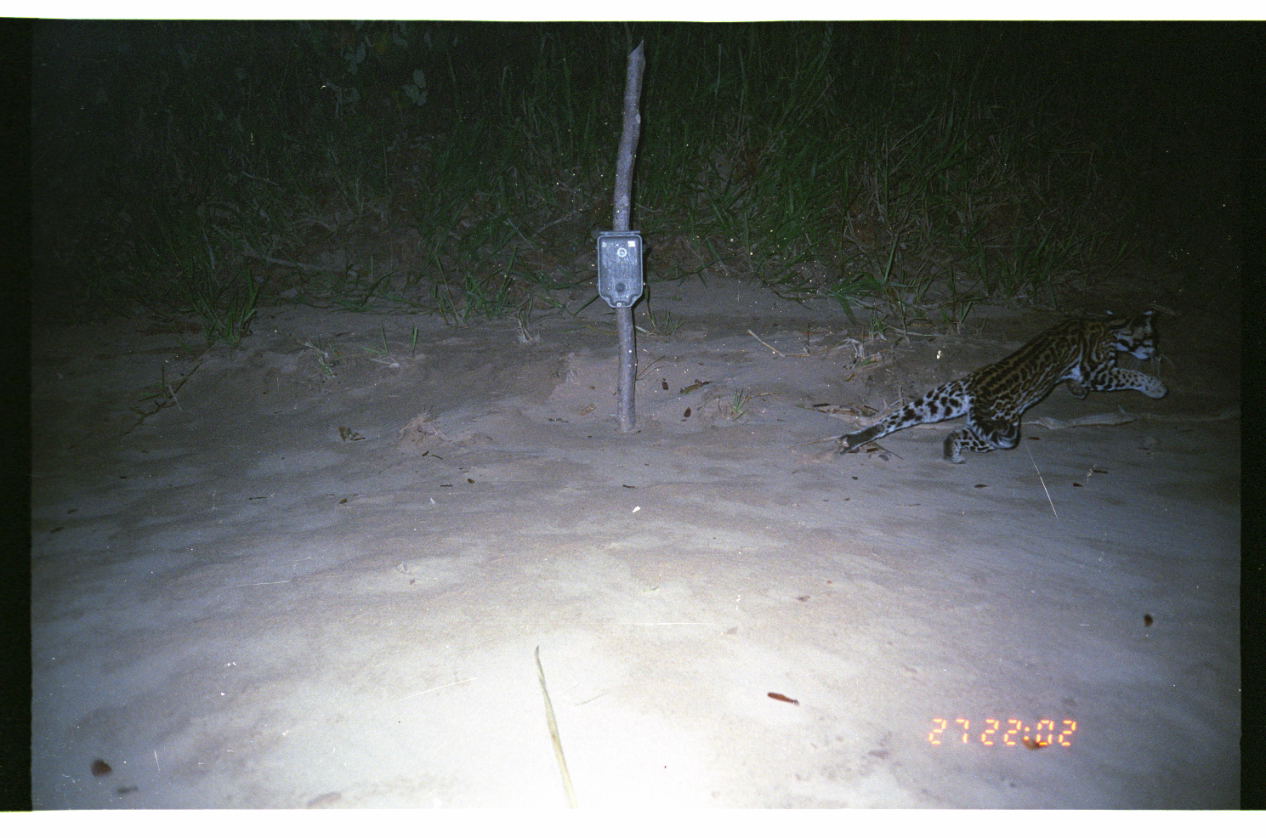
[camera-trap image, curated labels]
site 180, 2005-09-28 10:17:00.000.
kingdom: Animalia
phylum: Chordata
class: Mammalia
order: Carnivora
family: Felidae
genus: Leopardus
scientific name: Leopardus pardalis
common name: ocelot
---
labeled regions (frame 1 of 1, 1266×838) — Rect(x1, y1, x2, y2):
leopardus pardalis: Rect(831, 301, 1171, 465)